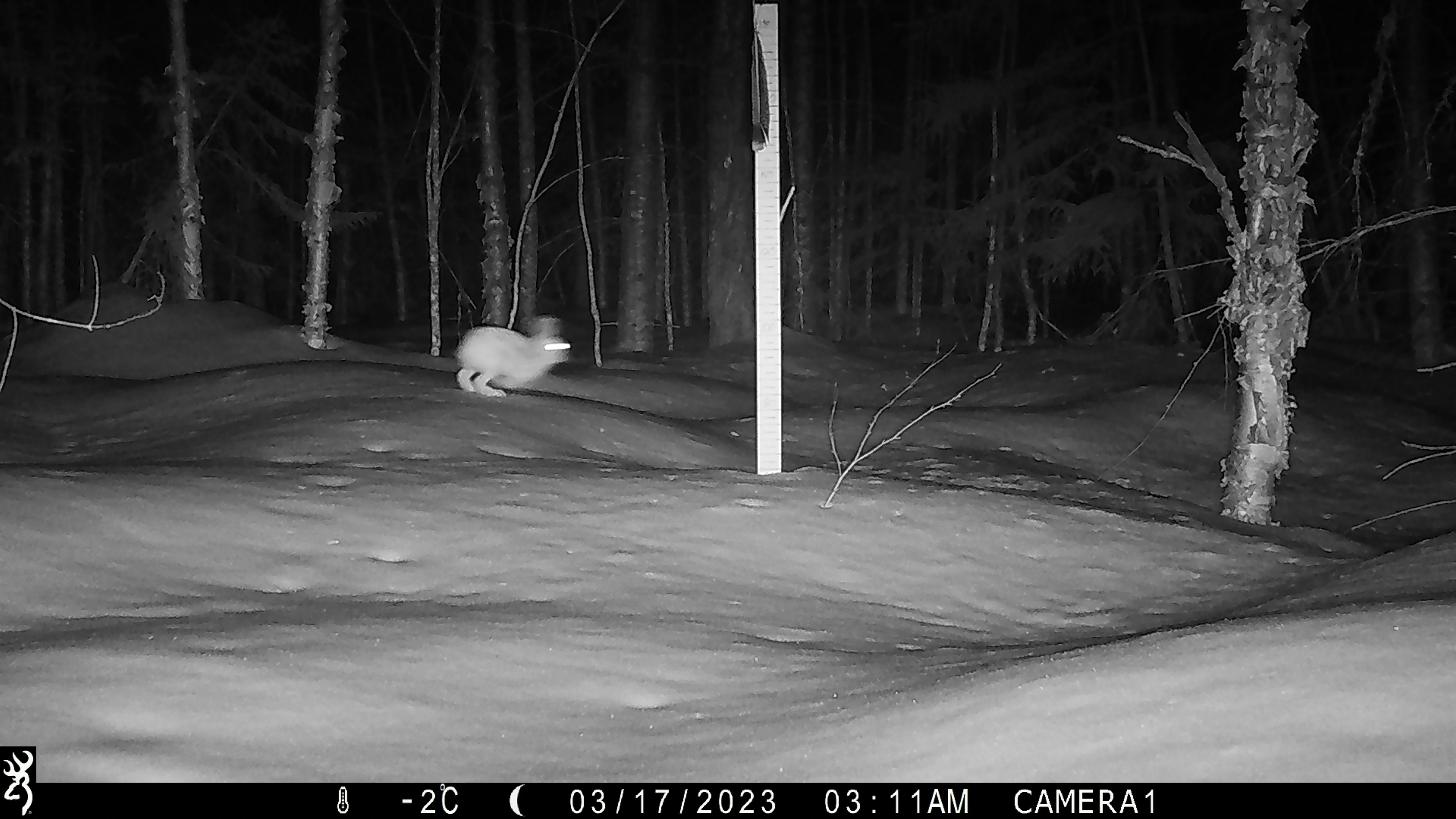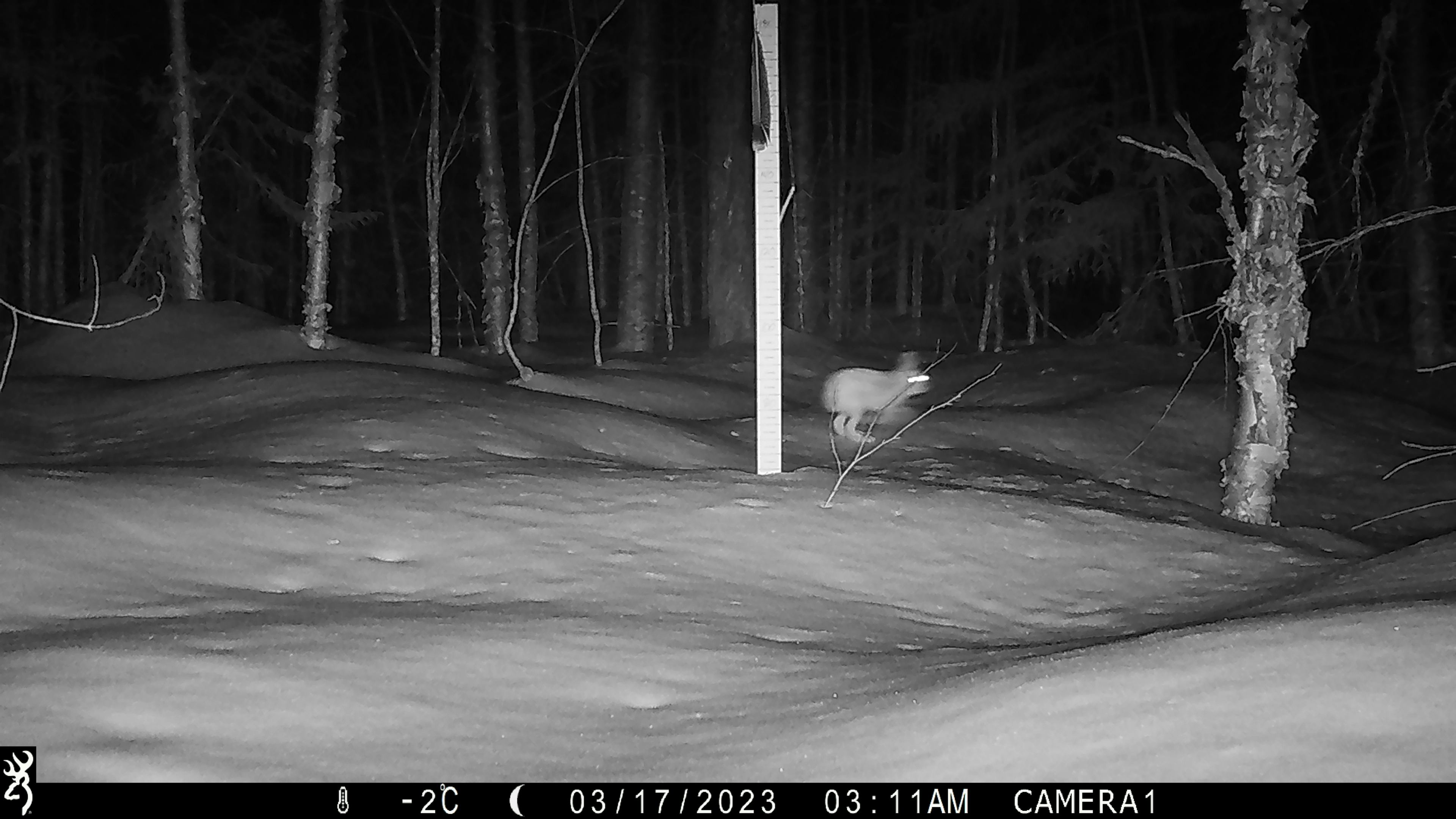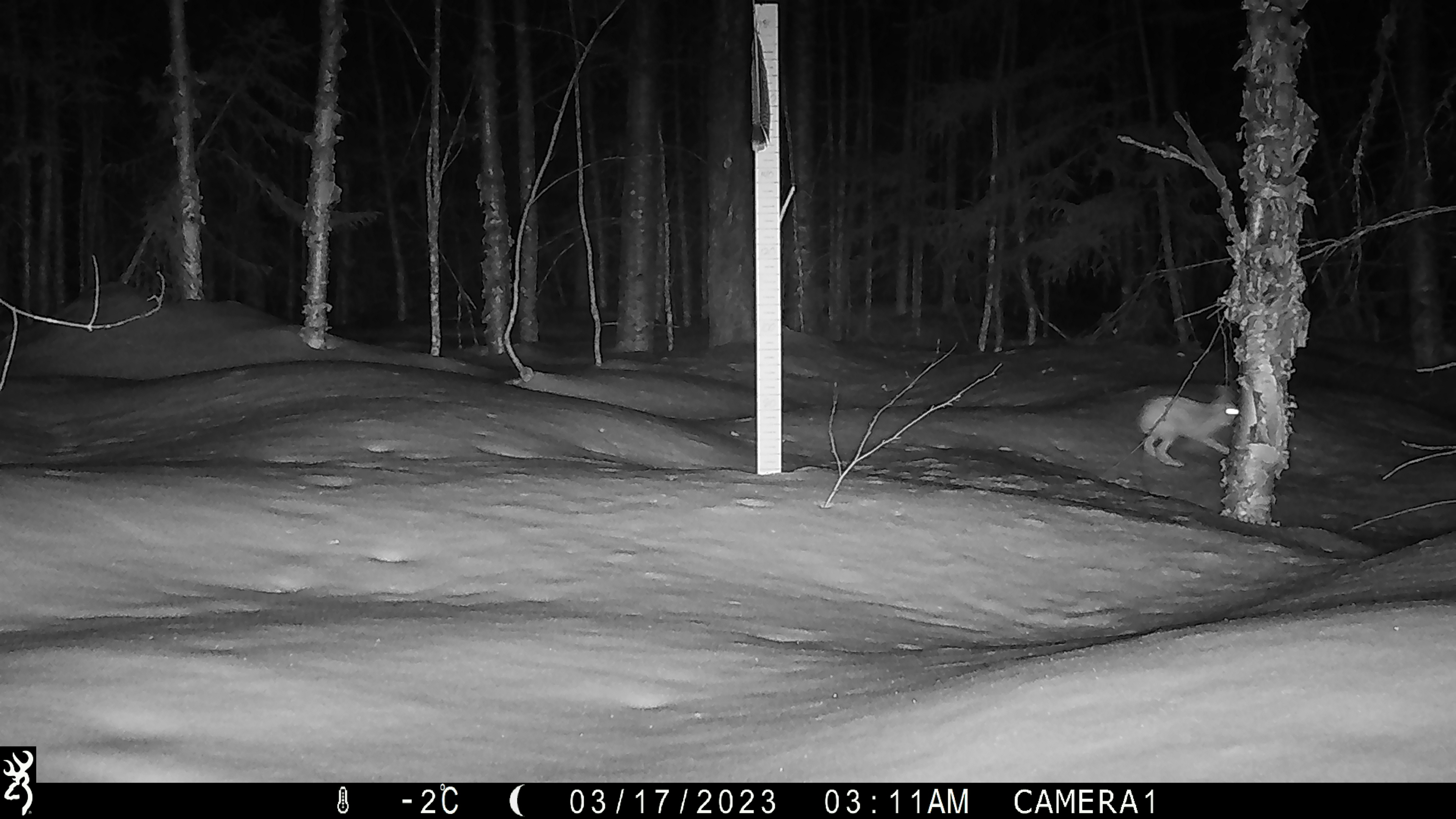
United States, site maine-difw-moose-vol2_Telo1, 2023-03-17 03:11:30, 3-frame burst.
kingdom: Animalia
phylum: Chordata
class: Mammalia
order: Lagomorpha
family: Leporidae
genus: Sylvilagus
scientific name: Sylvilagus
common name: cottontail rabbit